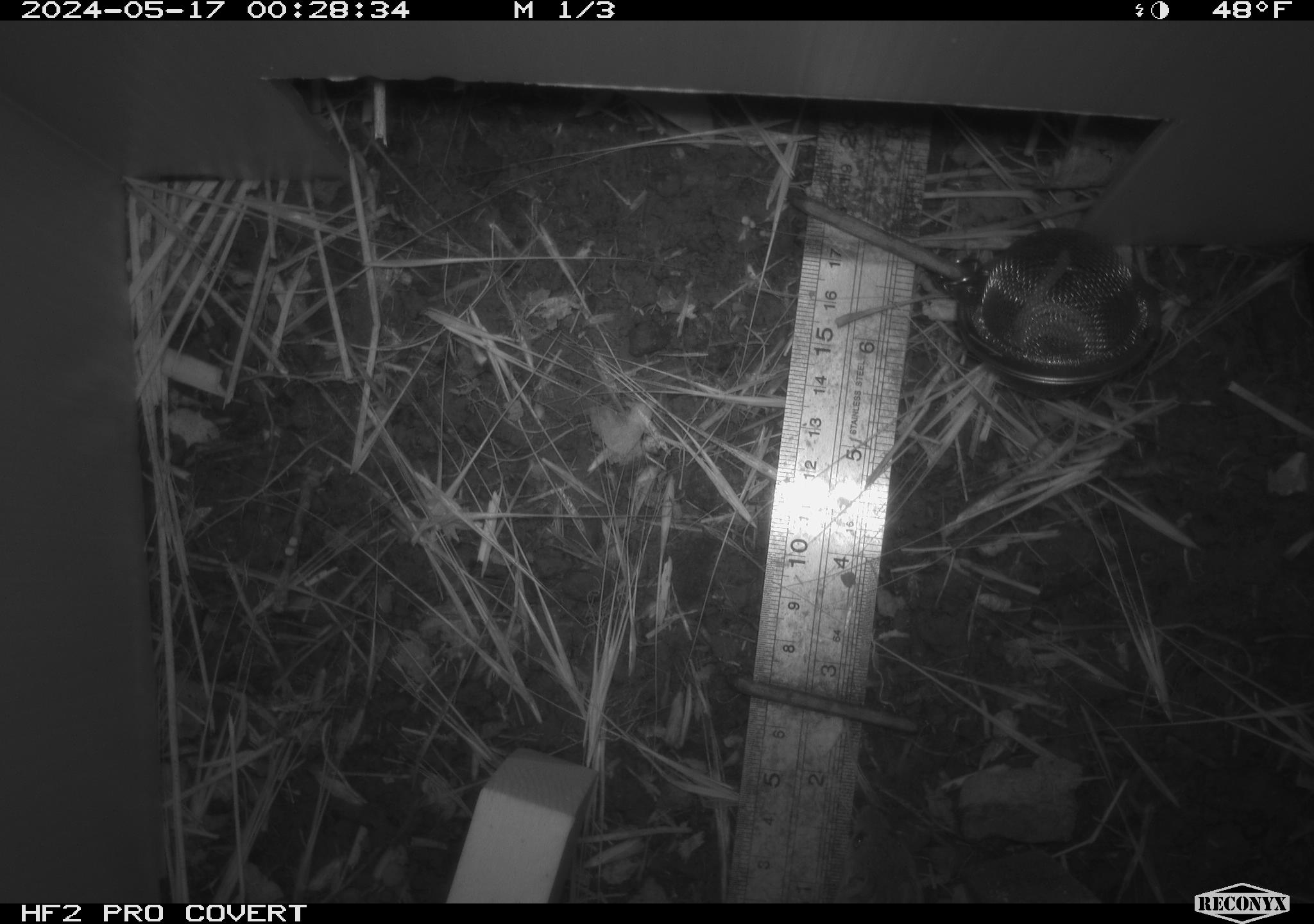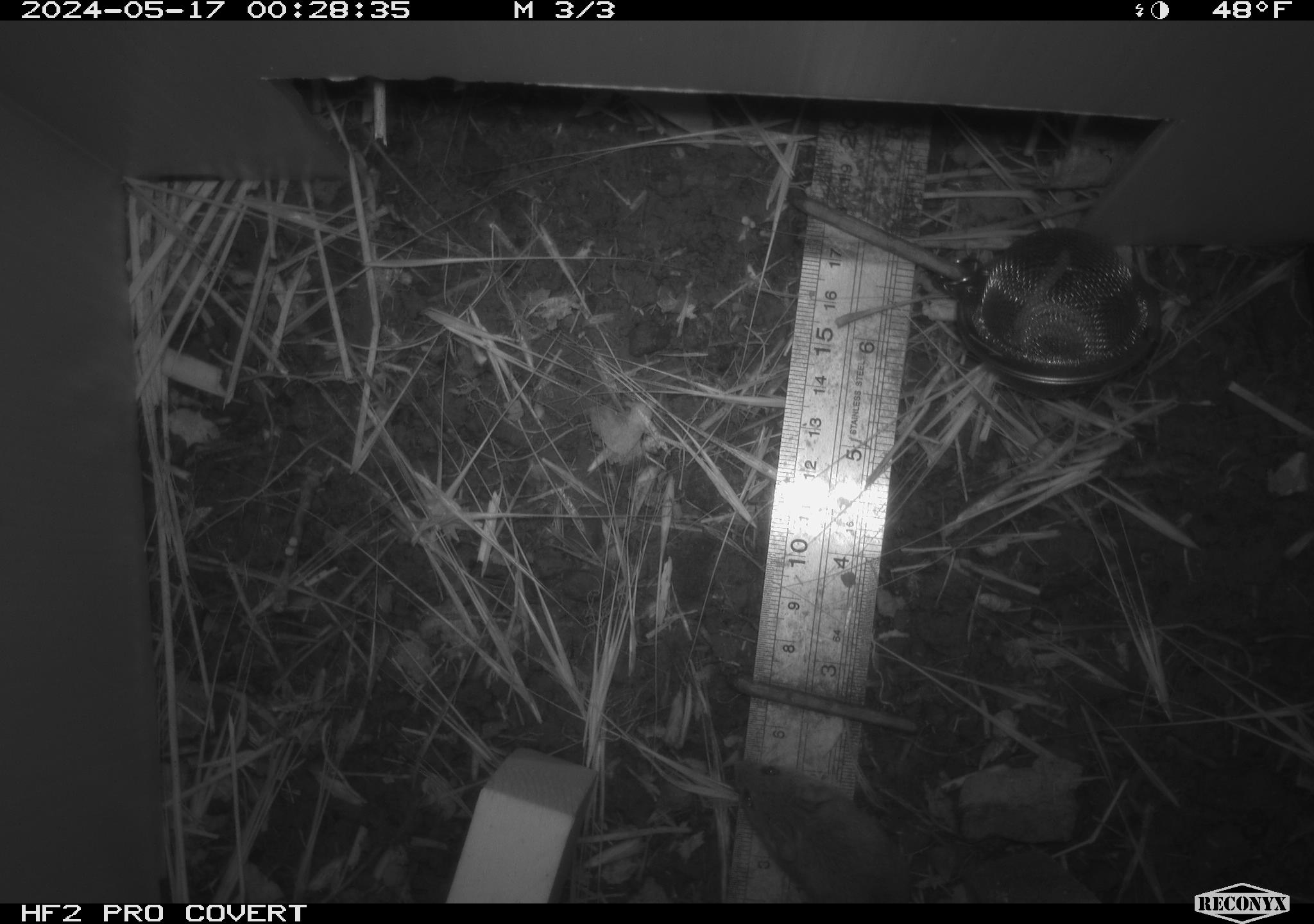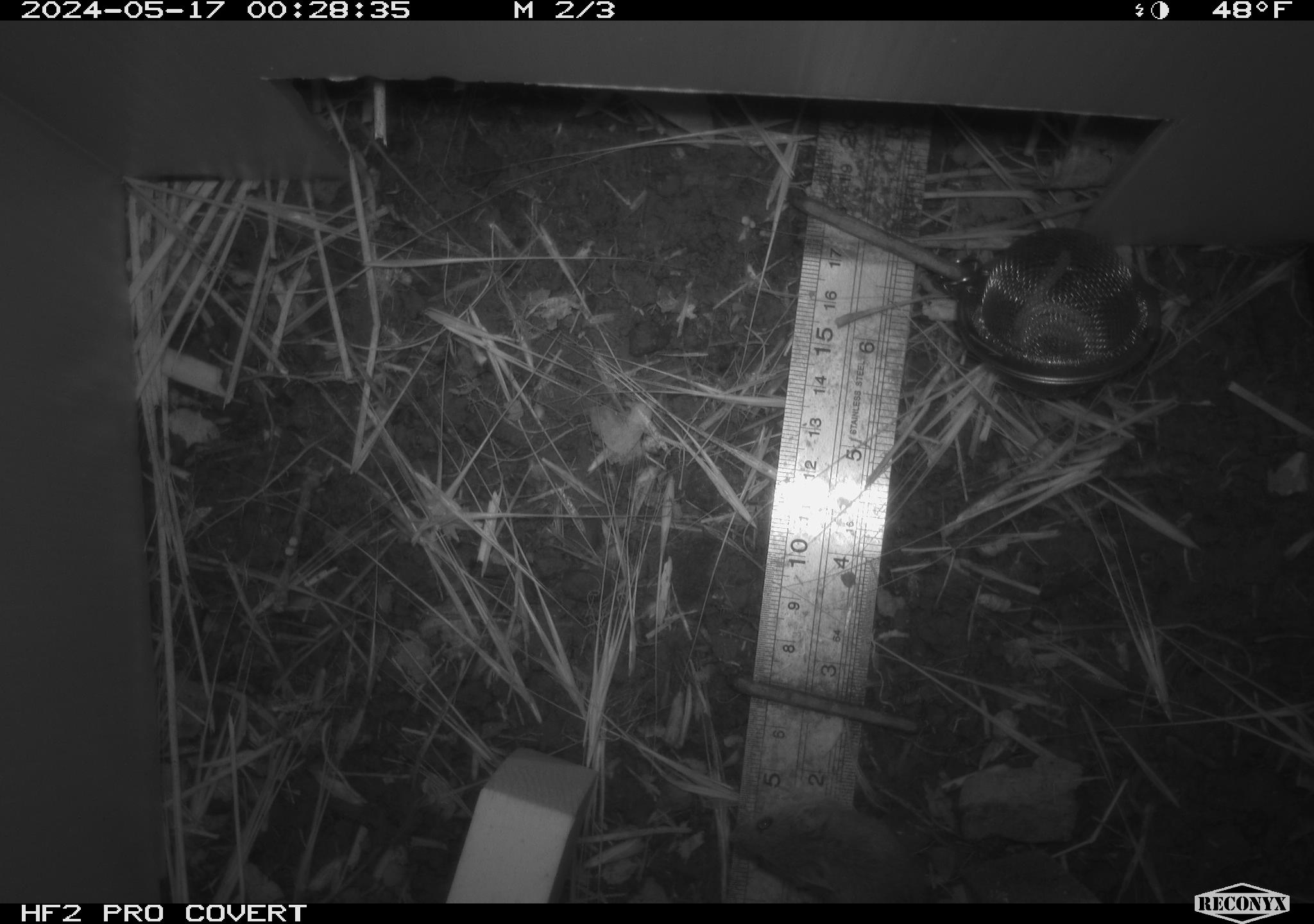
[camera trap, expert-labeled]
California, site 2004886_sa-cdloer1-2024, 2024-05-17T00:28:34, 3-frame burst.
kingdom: Animalia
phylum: Chordata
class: Mammalia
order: Rodentia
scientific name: Rodentia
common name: mouse species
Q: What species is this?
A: Mouse species (Rodentia).